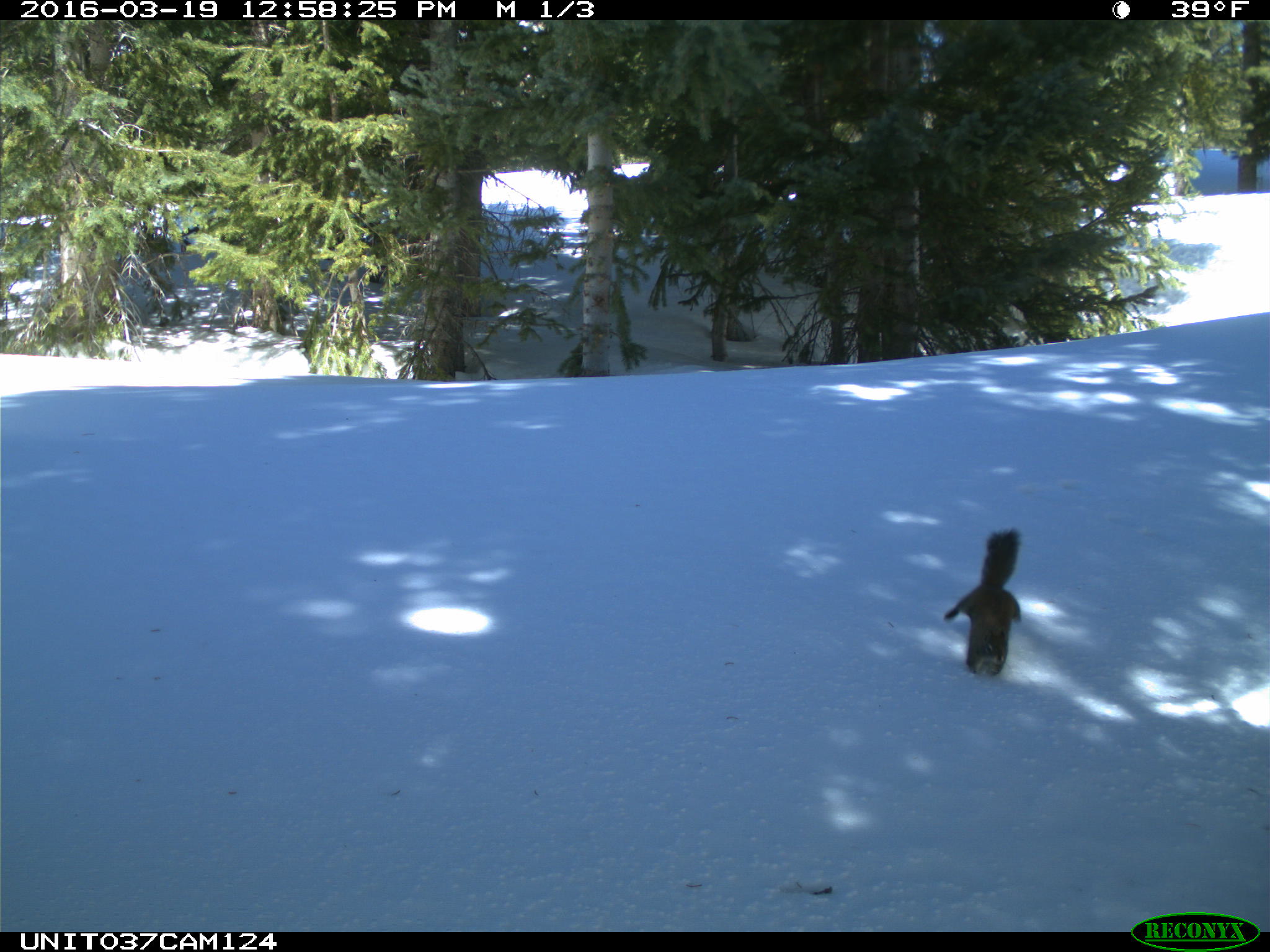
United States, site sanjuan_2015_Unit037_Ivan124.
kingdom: Animalia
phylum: Chordata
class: Mammalia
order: Rodentia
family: Sciuridae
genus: Tamiasciurus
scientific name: Tamiasciurus hudsonicus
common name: american red squirrel